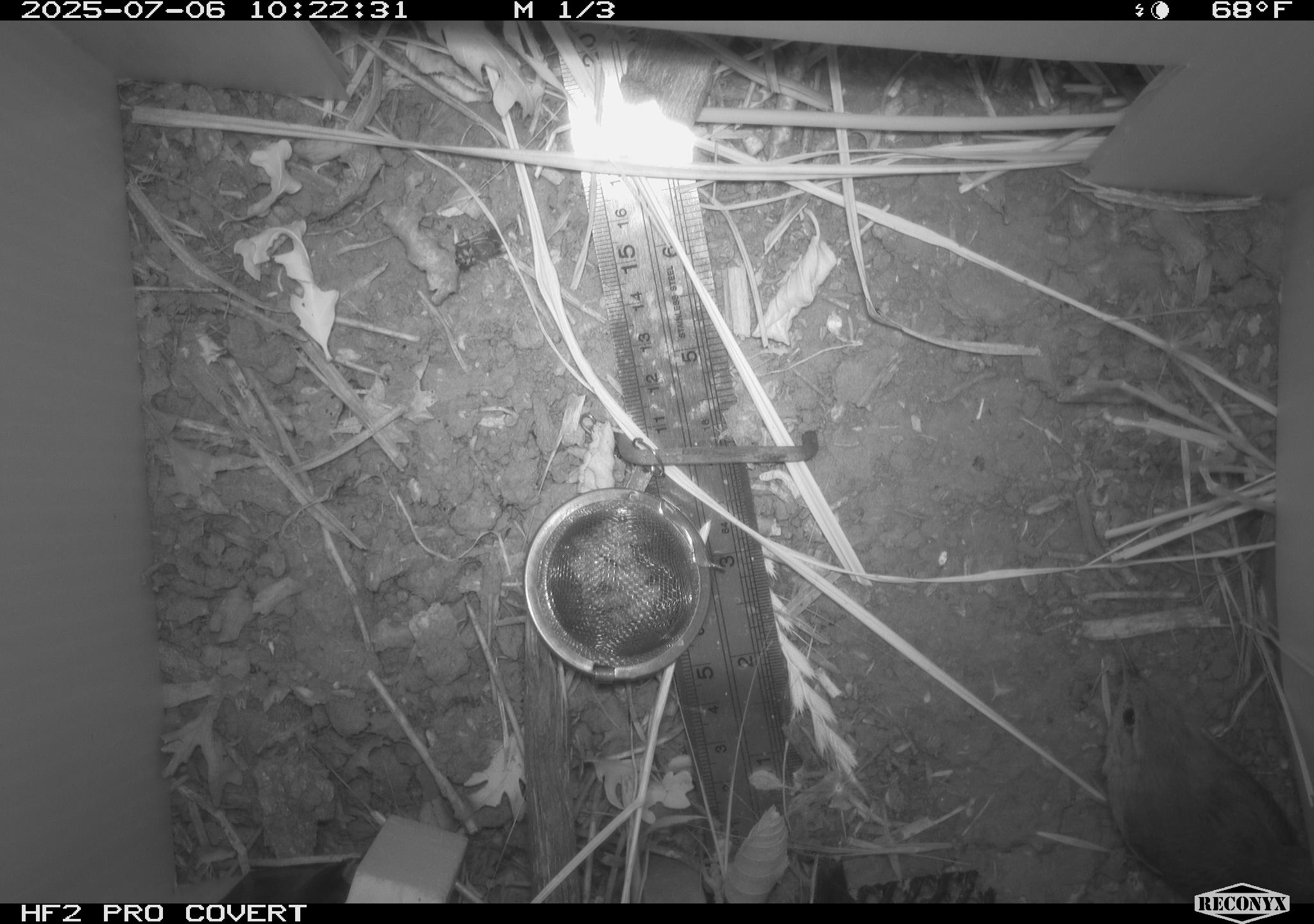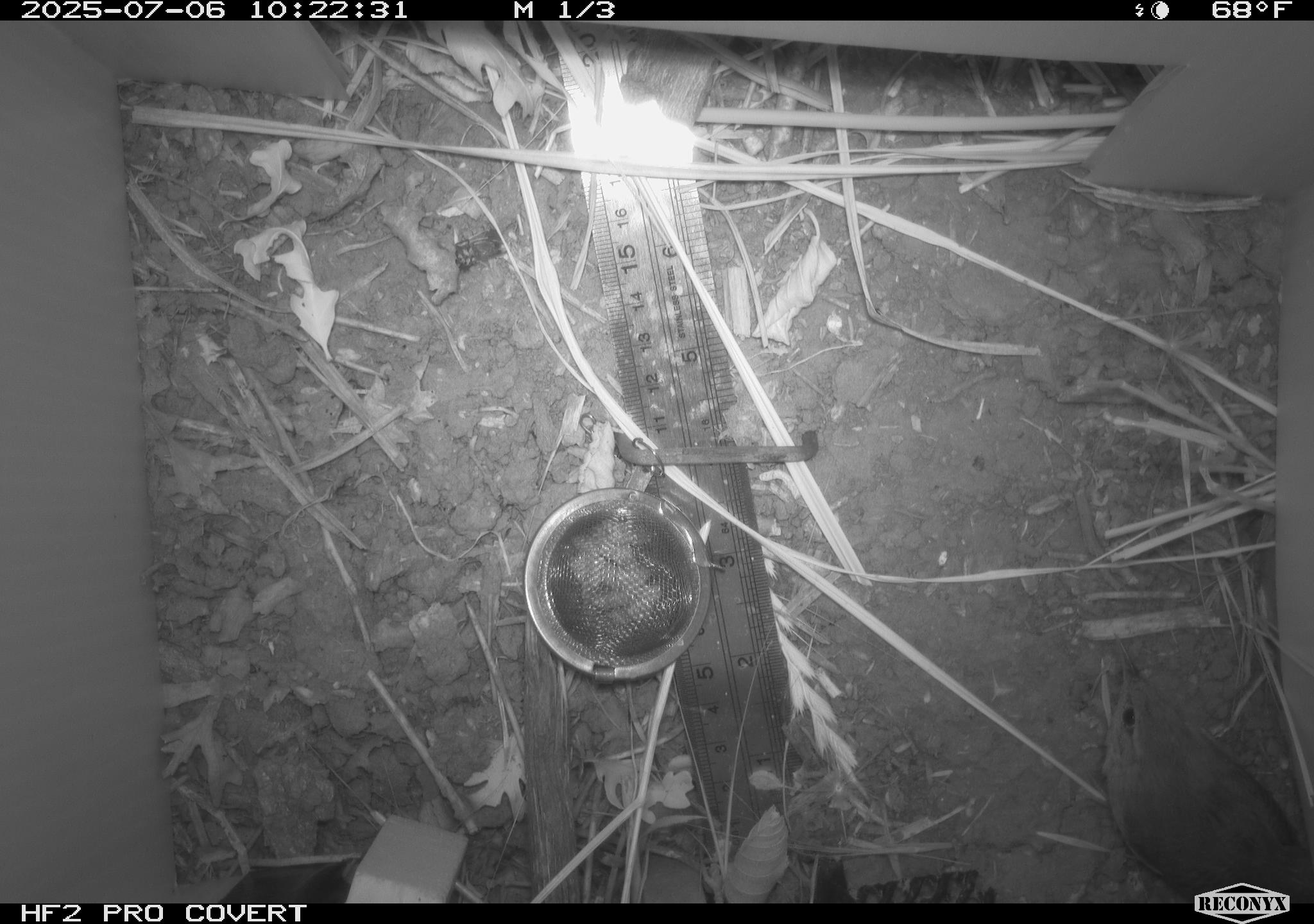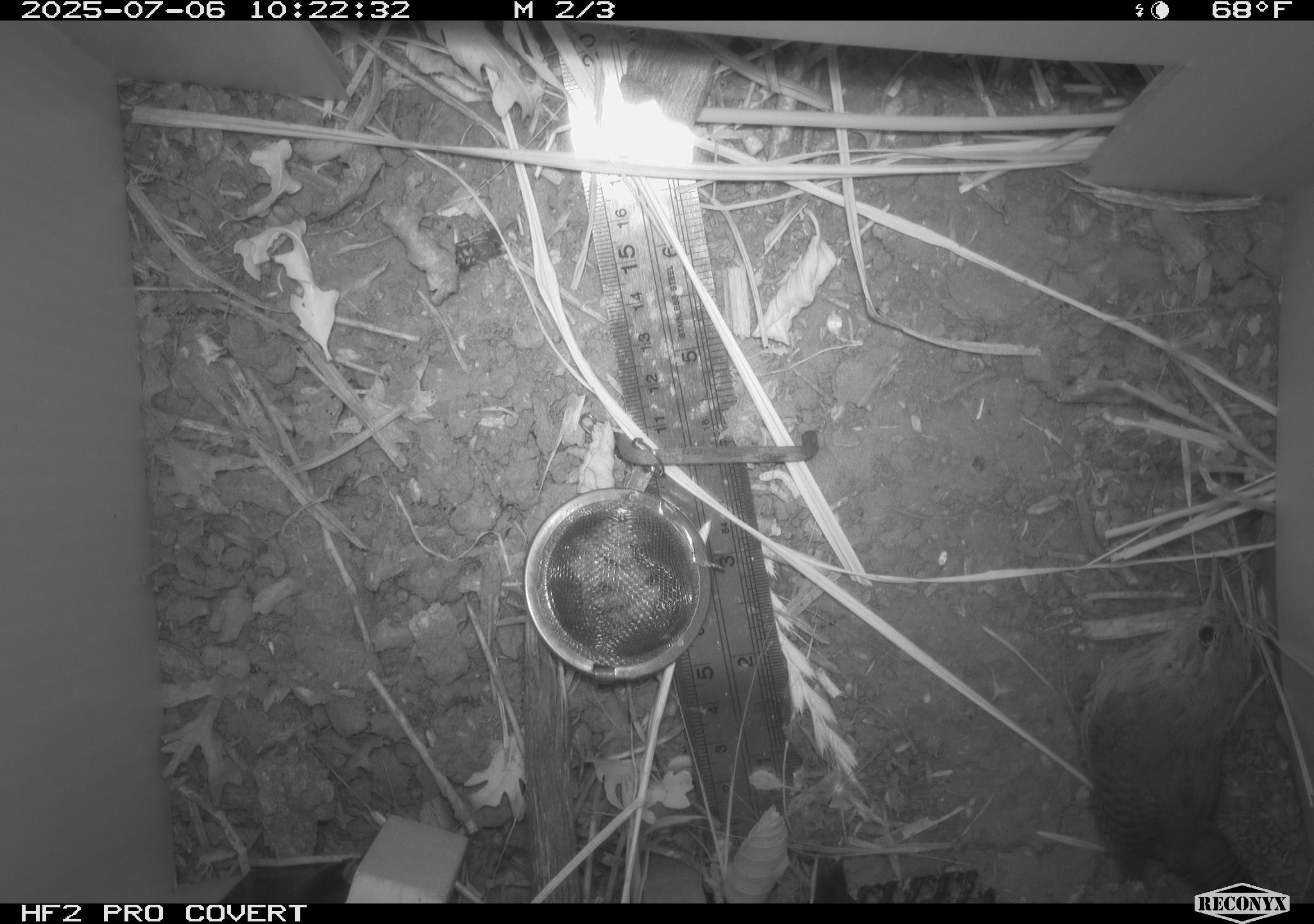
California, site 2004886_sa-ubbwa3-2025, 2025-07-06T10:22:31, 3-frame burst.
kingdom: Animalia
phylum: Chordata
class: Aves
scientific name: Aves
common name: bird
Bird (Aves).